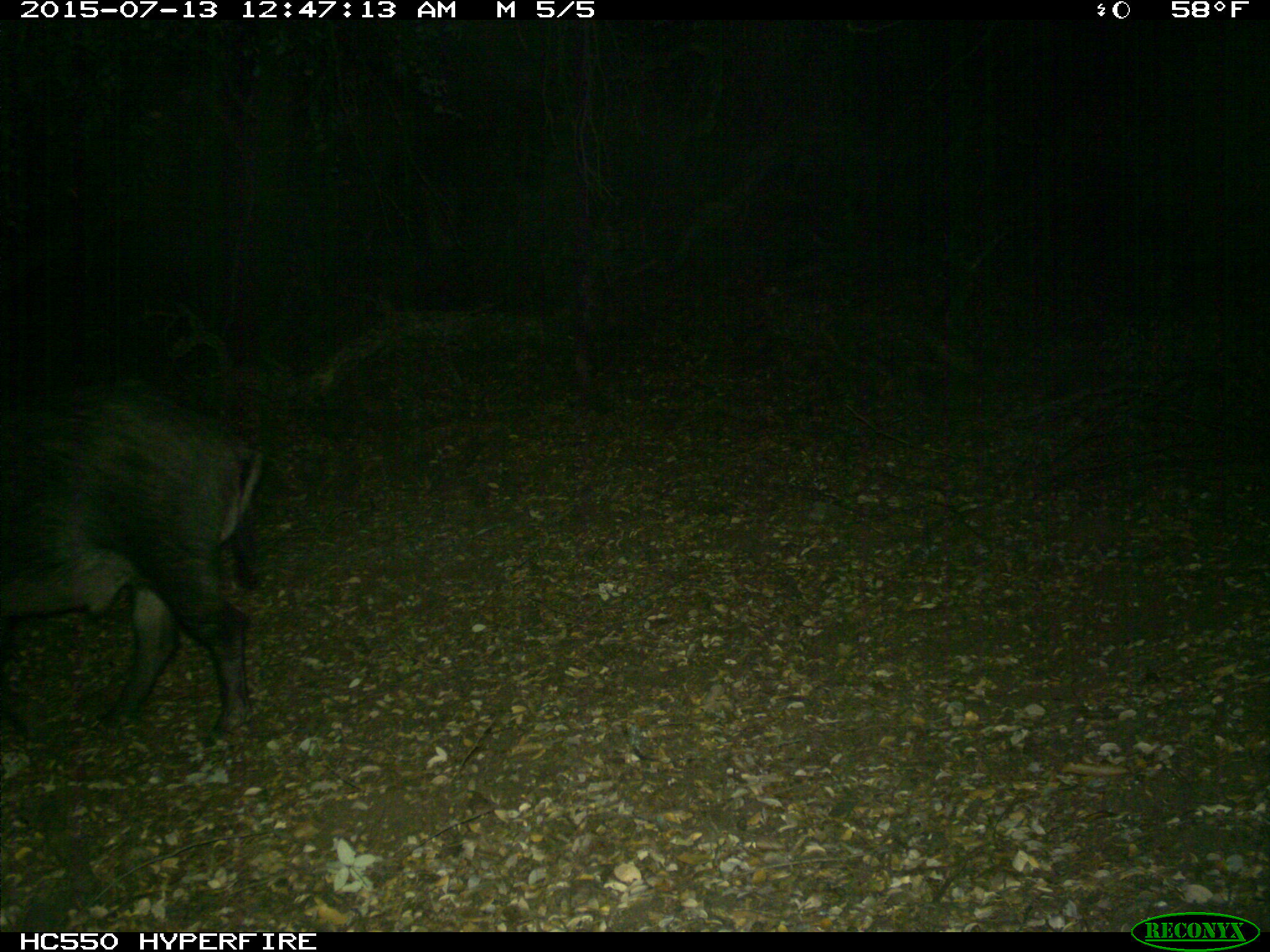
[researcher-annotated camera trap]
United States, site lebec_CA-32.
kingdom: Animalia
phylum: Chordata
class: Mammalia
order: Artiodactyla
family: Suidae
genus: Sus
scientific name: Sus scrofa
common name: wild boar